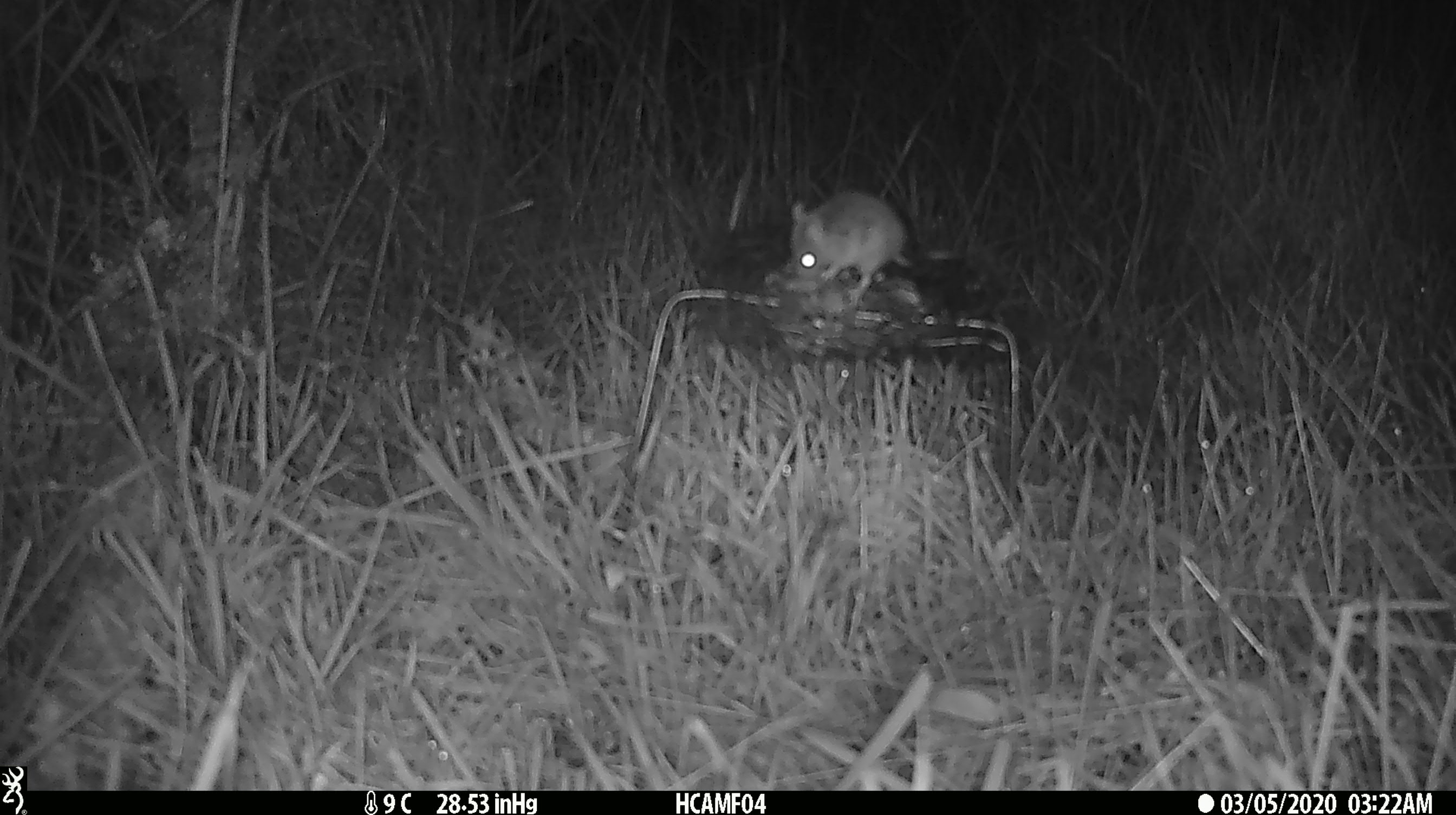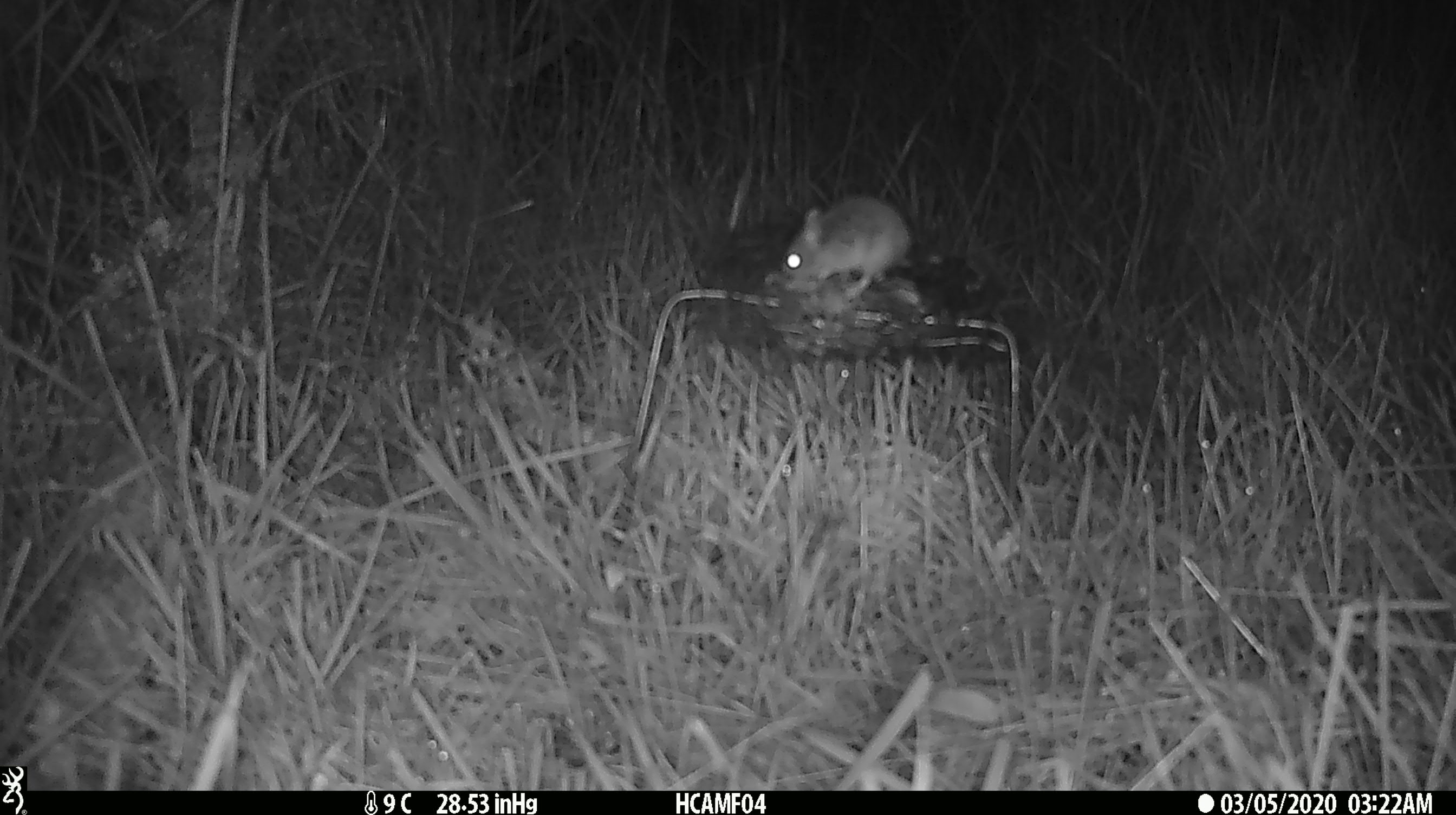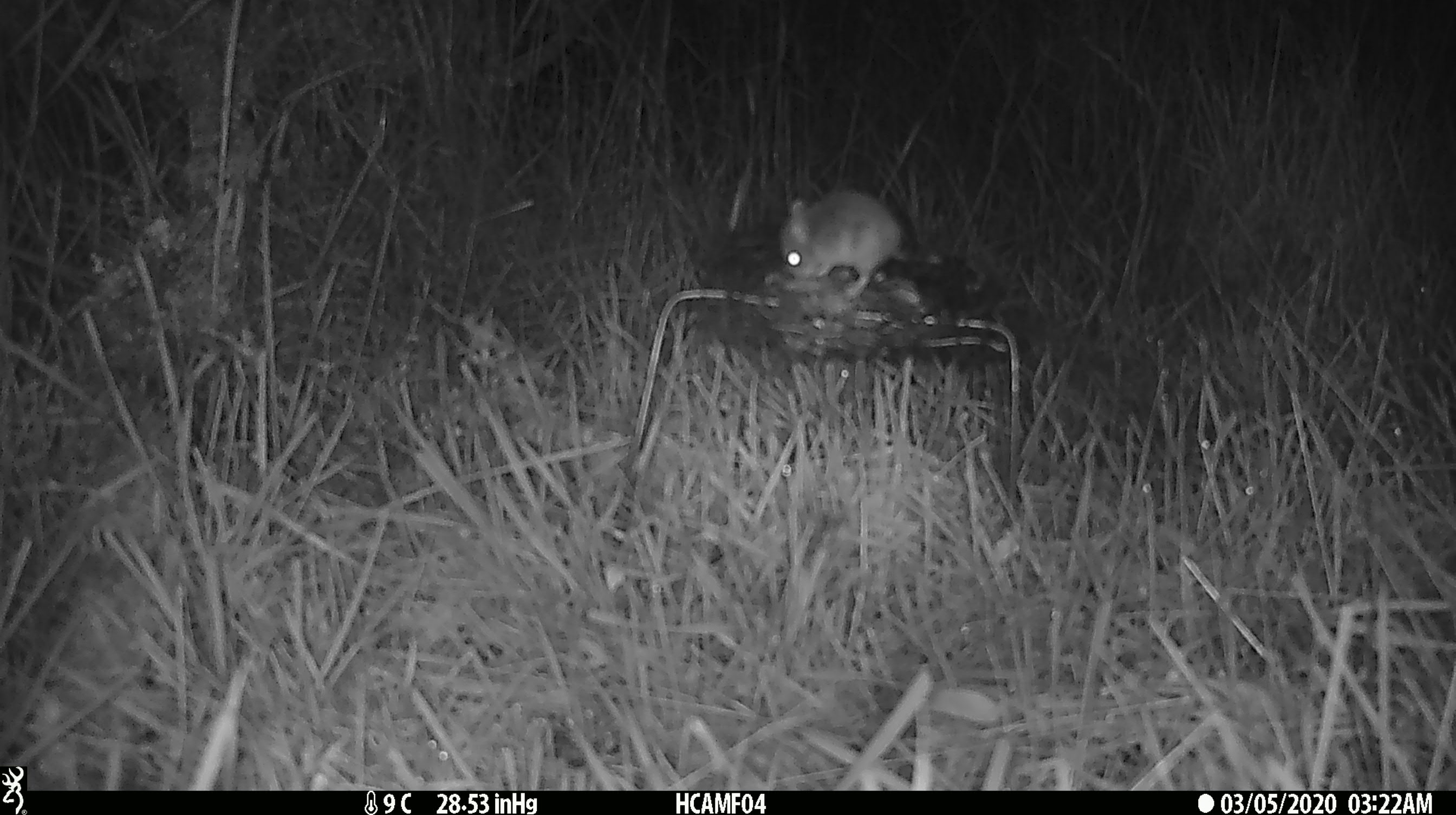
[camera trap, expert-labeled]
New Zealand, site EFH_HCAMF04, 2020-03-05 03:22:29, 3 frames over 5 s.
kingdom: Animalia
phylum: Chordata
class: Mammalia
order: Rodentia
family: Muridae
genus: Mus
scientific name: Mus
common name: mouse